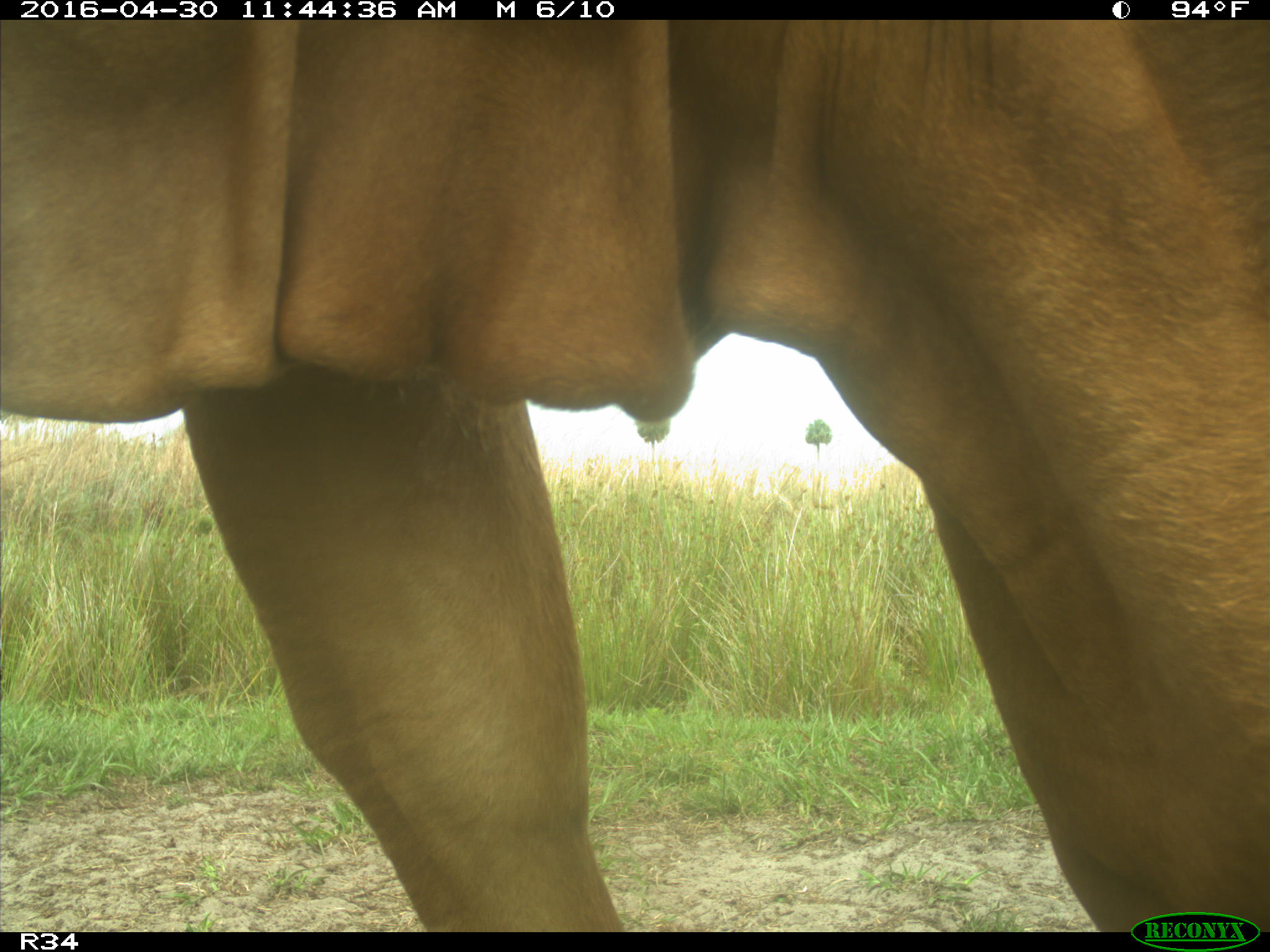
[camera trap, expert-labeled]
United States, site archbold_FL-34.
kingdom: Animalia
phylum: Chordata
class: Mammalia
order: Artiodactyla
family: Bovidae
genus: Bos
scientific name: Bos taurus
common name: domestic cow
Bos taurus (domestic cow).